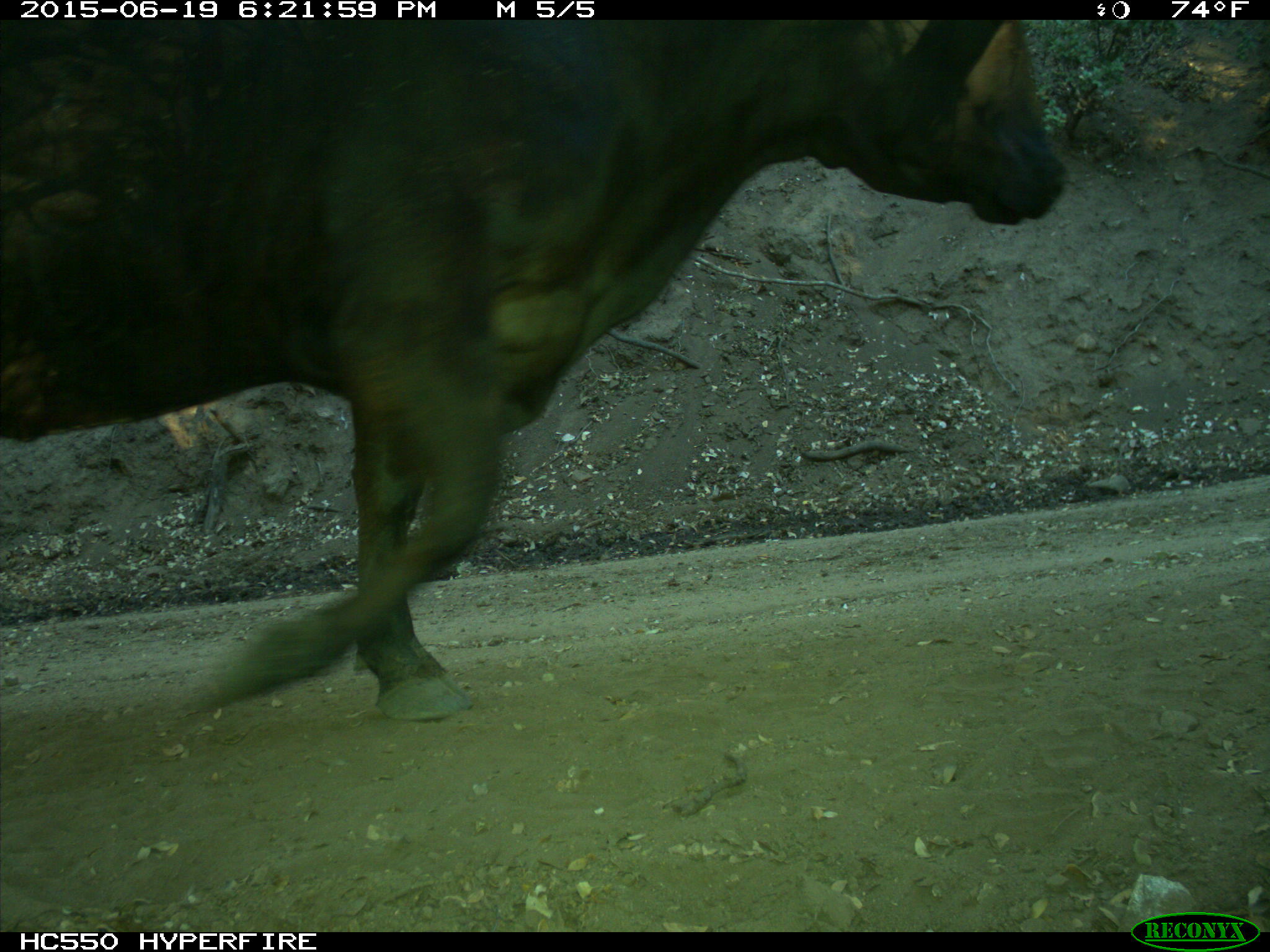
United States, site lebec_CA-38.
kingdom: Animalia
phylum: Chordata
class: Mammalia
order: Artiodactyla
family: Bovidae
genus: Bos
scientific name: Bos taurus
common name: domestic cow